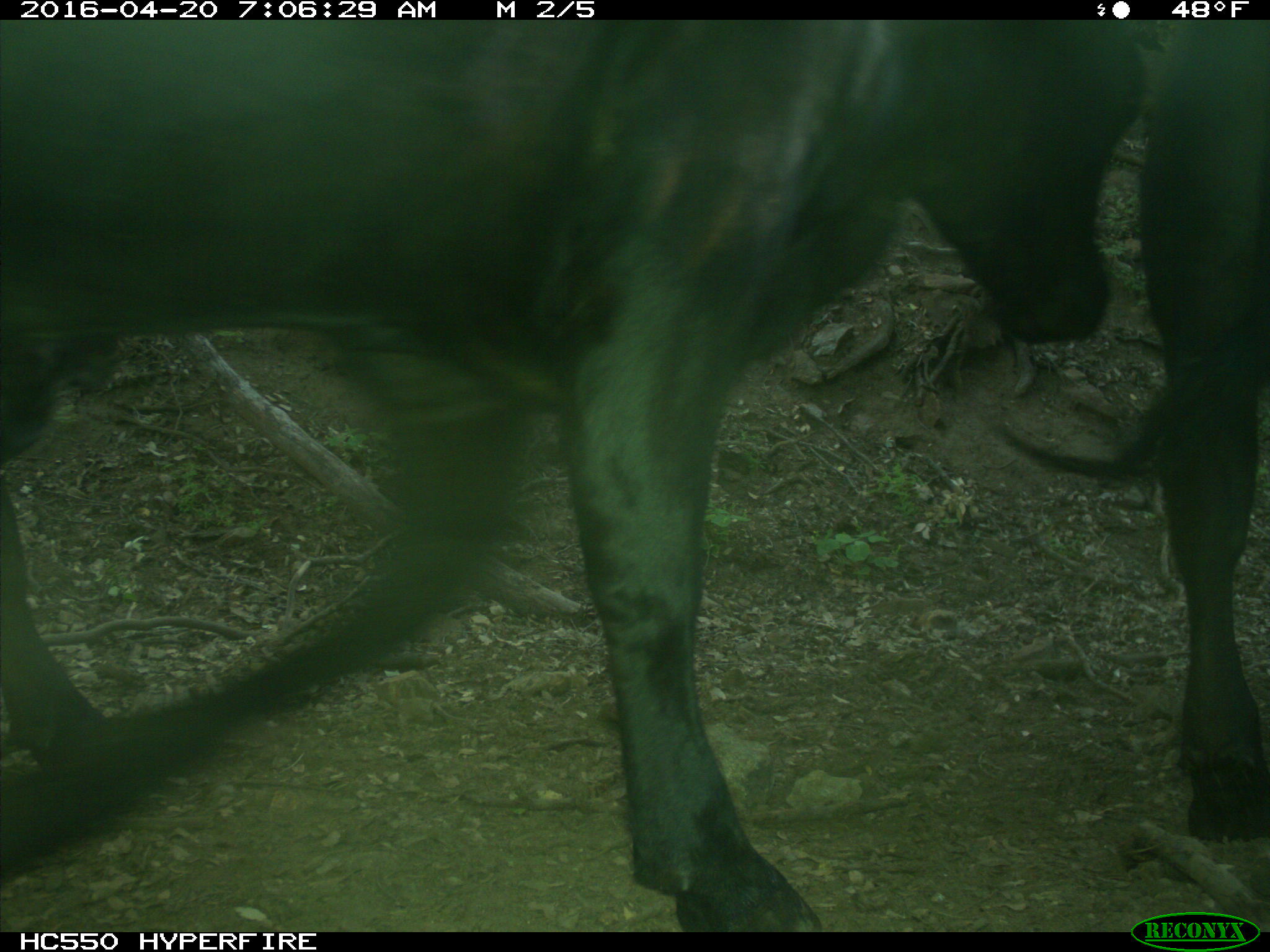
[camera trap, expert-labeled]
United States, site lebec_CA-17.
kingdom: Animalia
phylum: Chordata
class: Mammalia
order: Artiodactyla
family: Bovidae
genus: Bos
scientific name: Bos taurus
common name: domestic cow